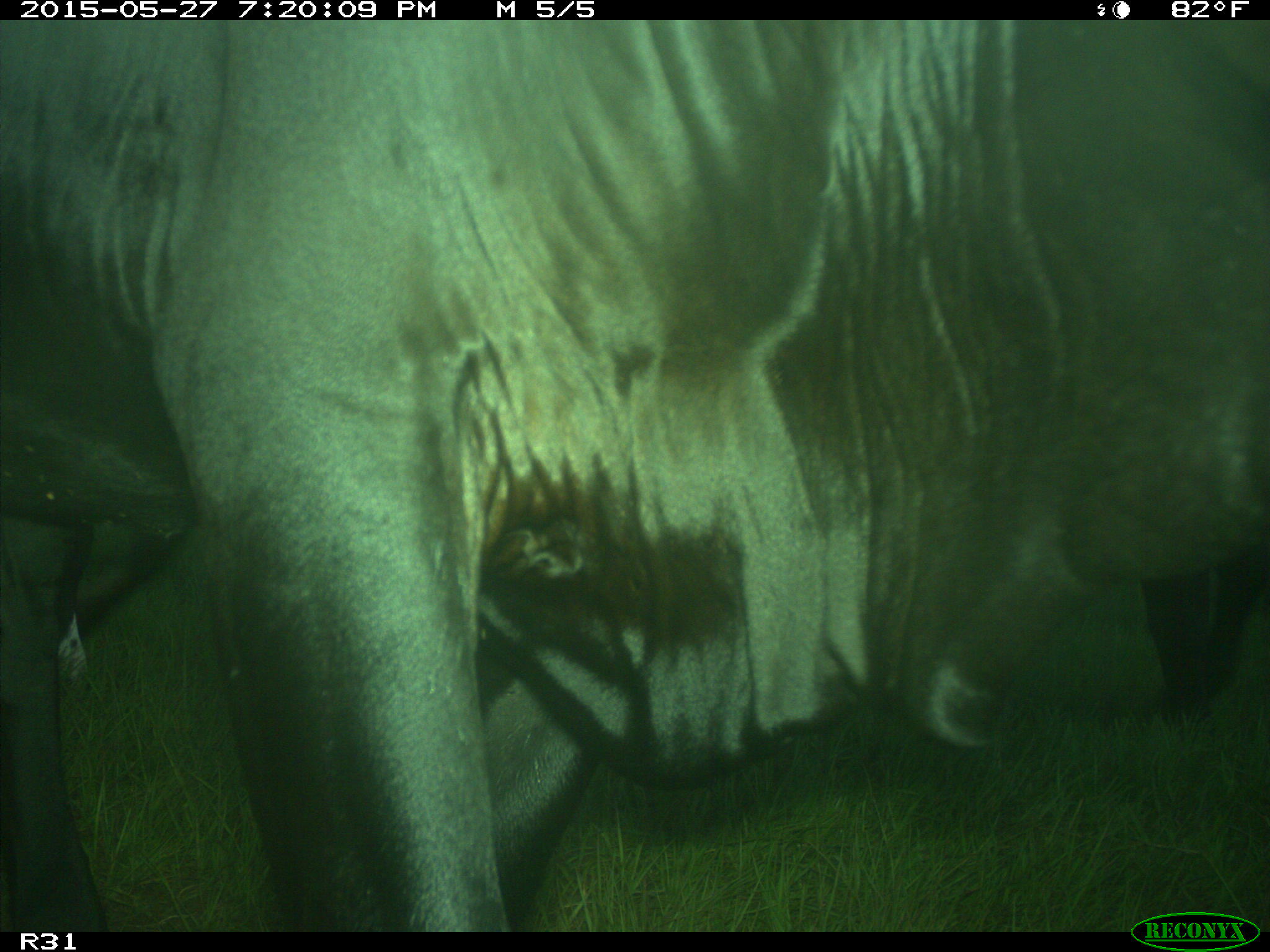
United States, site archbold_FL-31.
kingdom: Animalia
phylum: Chordata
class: Mammalia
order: Artiodactyla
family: Bovidae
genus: Bos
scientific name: Bos taurus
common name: domestic cow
Bos taurus (domestic cow).